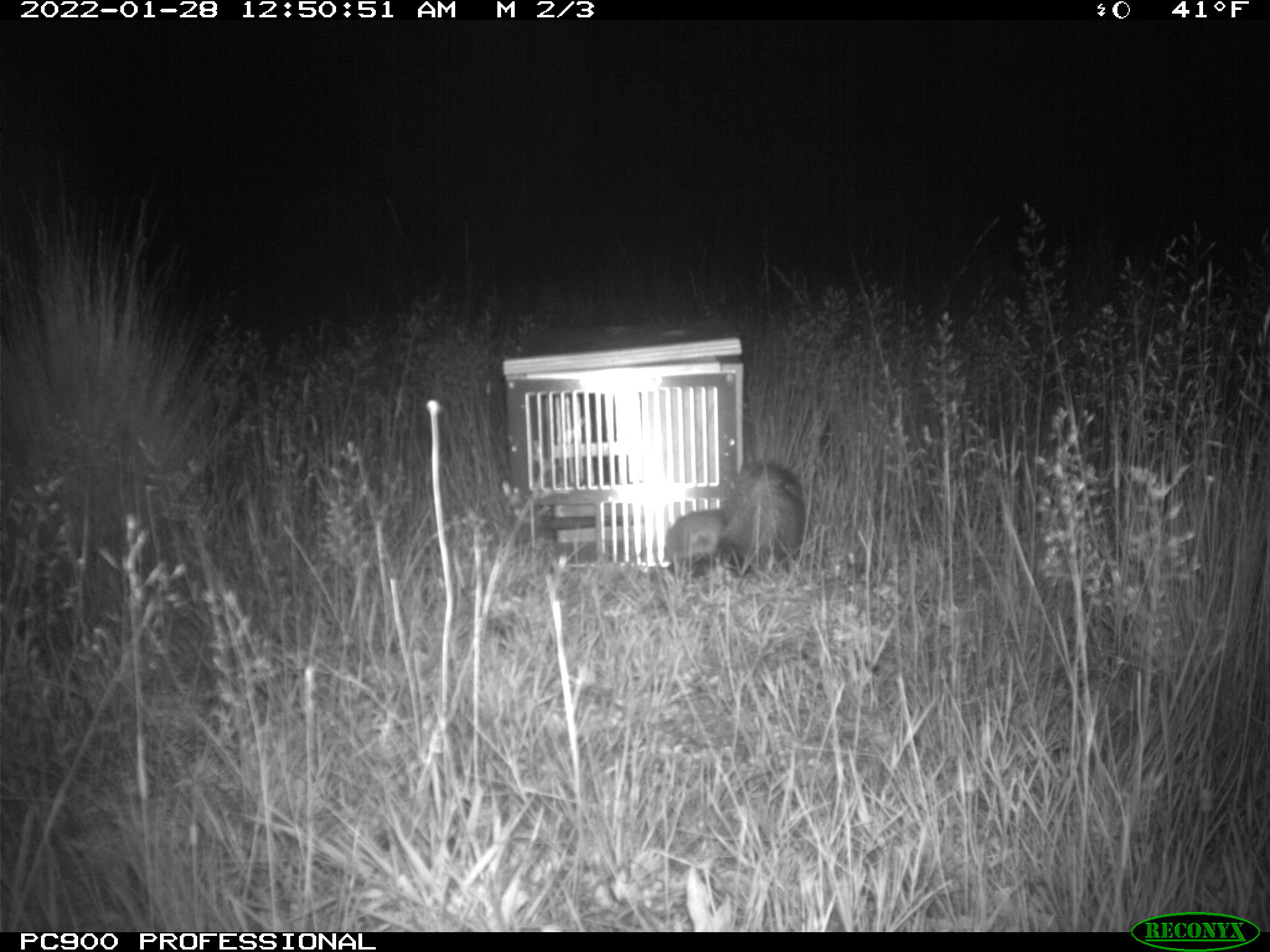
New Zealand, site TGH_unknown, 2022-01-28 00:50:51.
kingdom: Animalia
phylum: Chordata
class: Mammalia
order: Carnivora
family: Mustelidae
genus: Mustela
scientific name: Mustela furo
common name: ferret